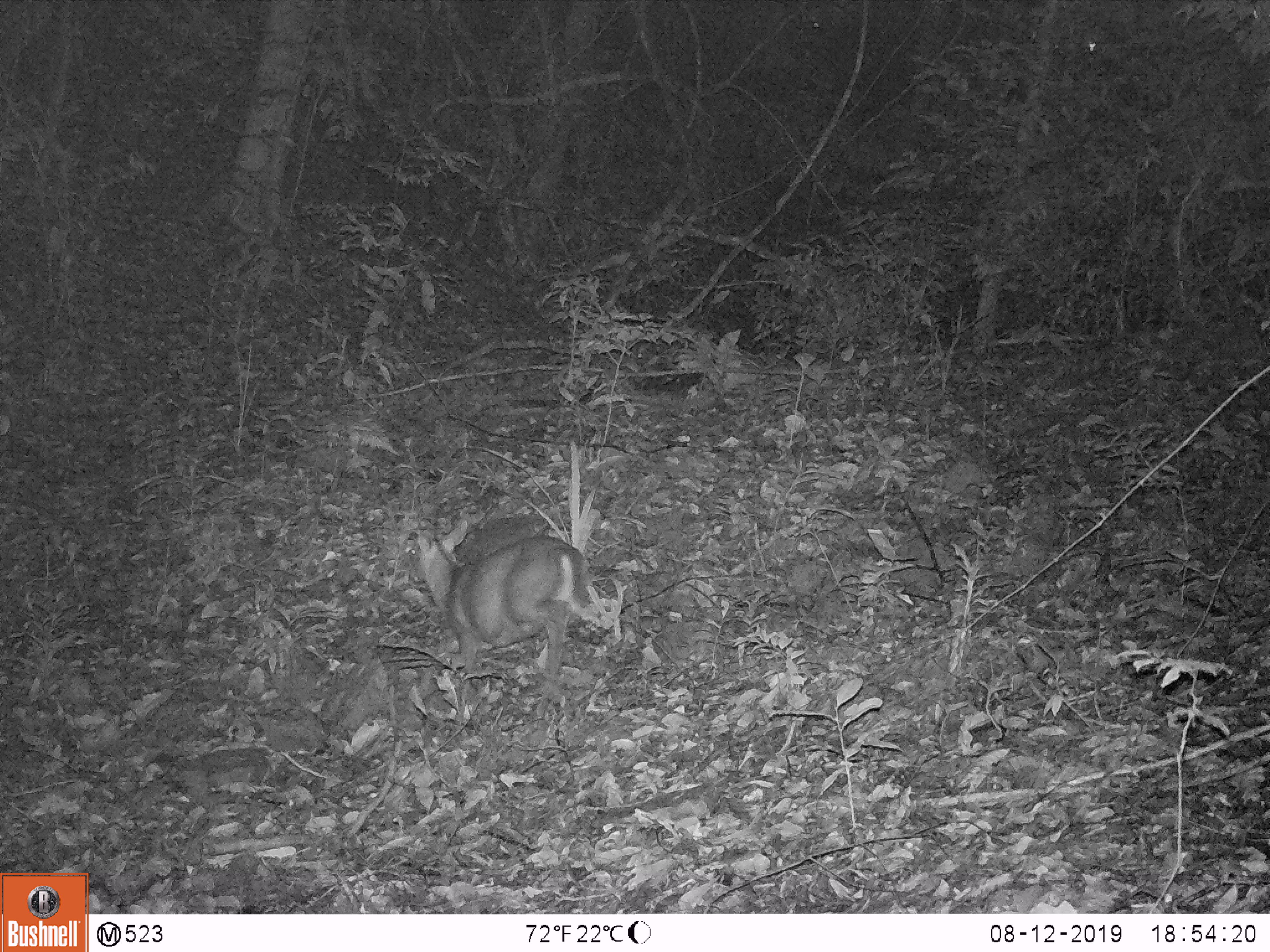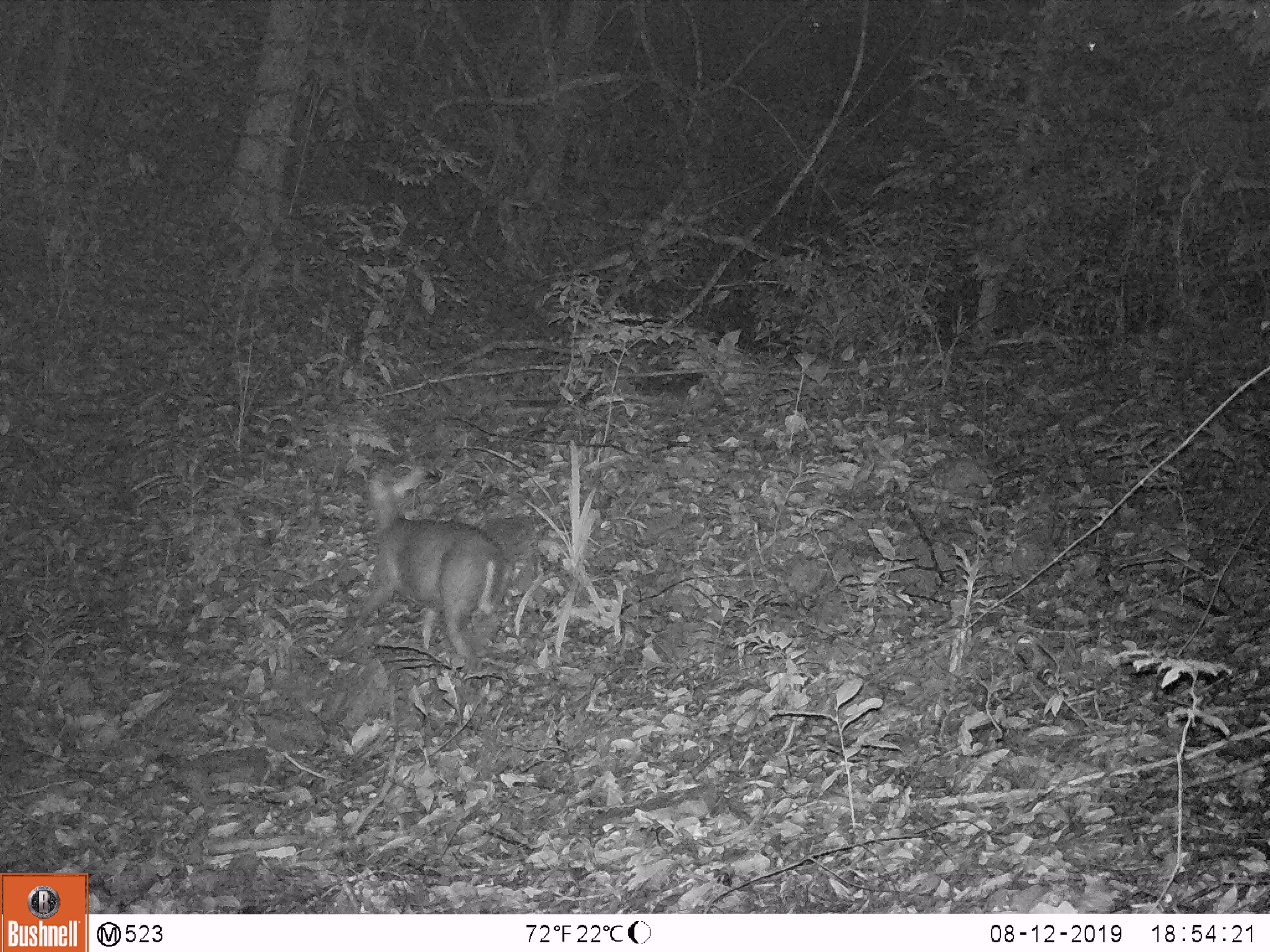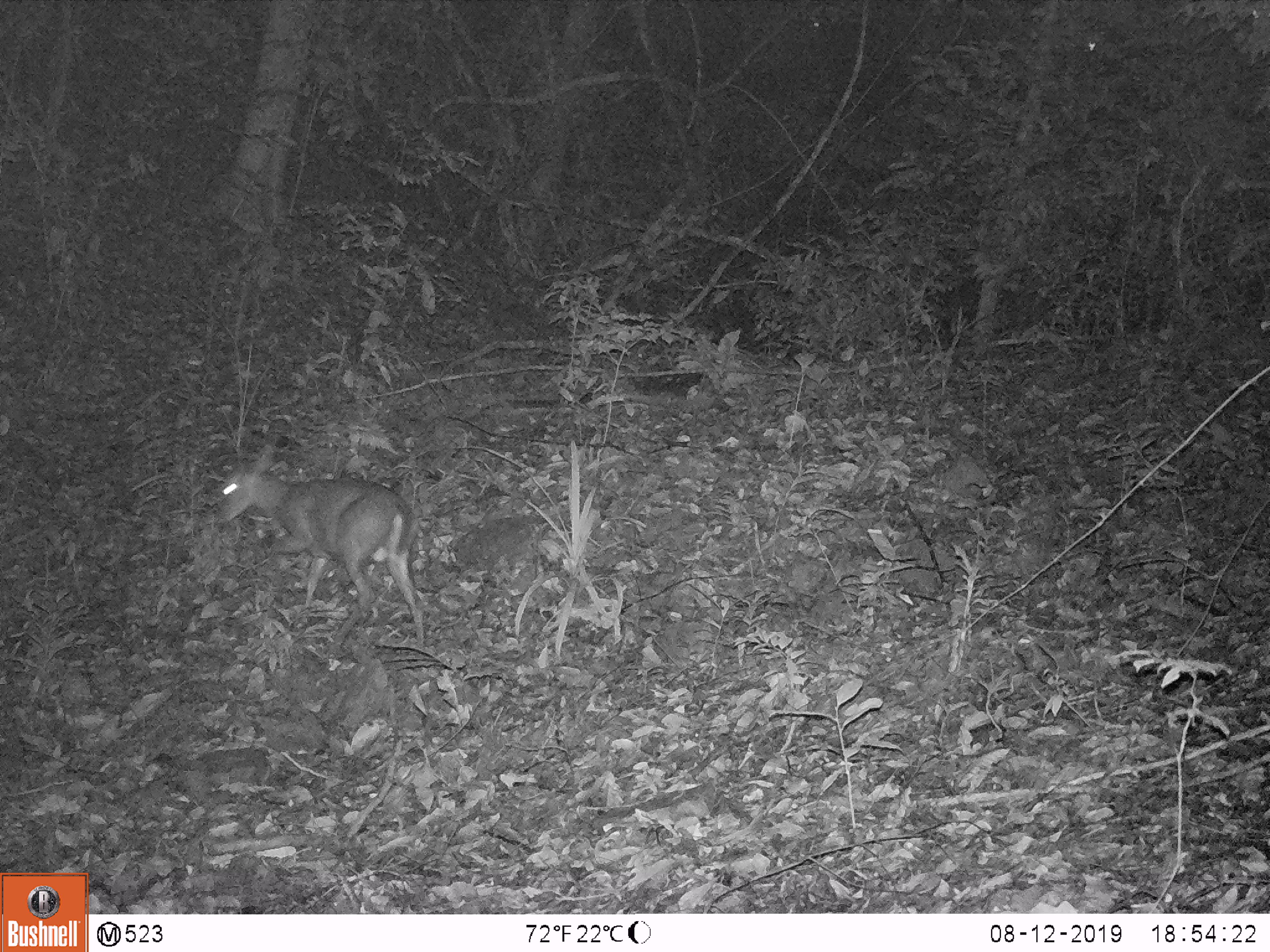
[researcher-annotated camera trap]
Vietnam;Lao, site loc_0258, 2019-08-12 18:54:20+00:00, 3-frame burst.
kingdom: Animalia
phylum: Chordata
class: Mammalia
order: Artiodactyla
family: Cervidae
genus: Muntiacus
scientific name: Muntiacus rooseveltorum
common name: roosevelt's muntjac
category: roosevelts muntjac group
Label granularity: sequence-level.